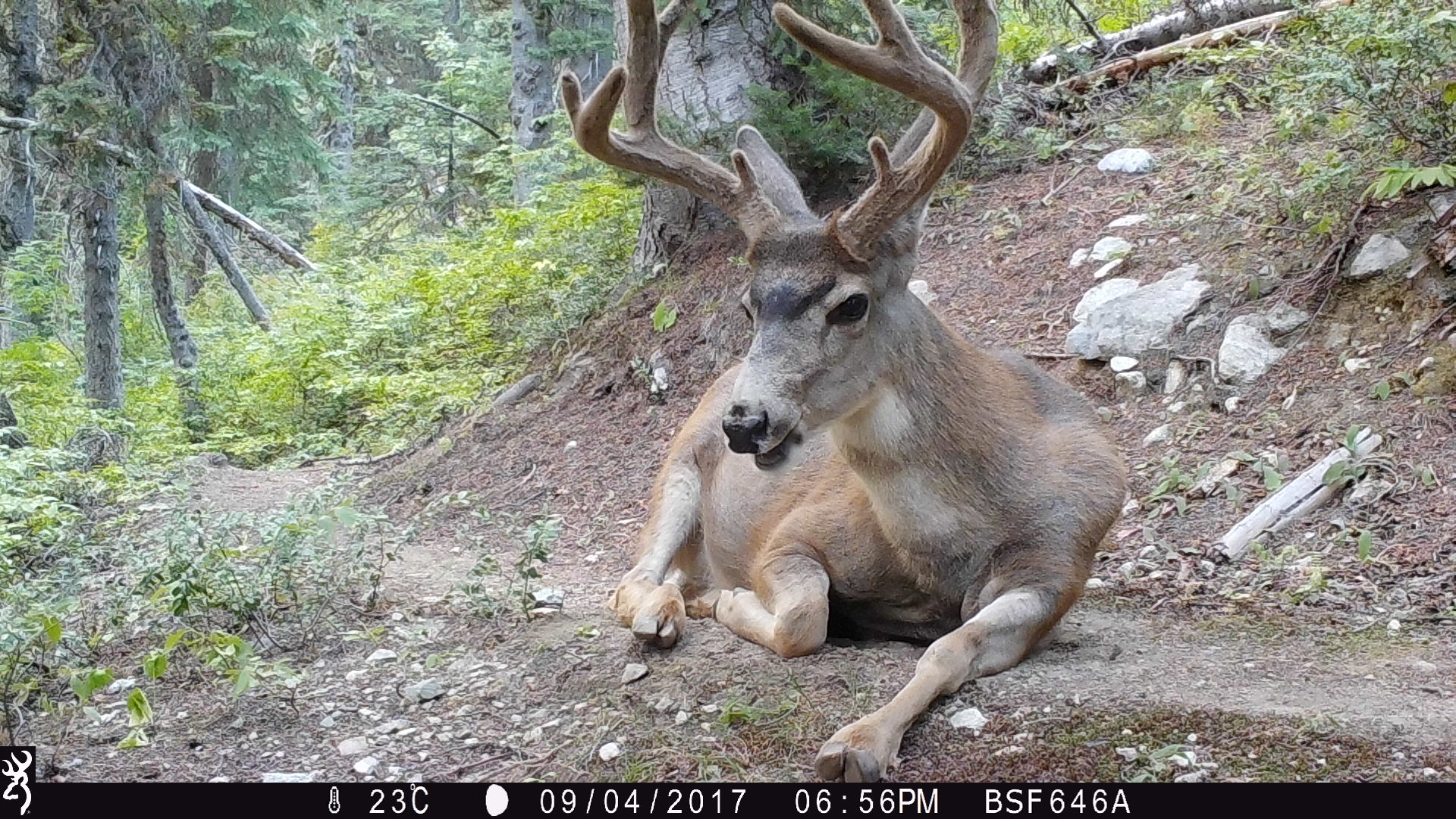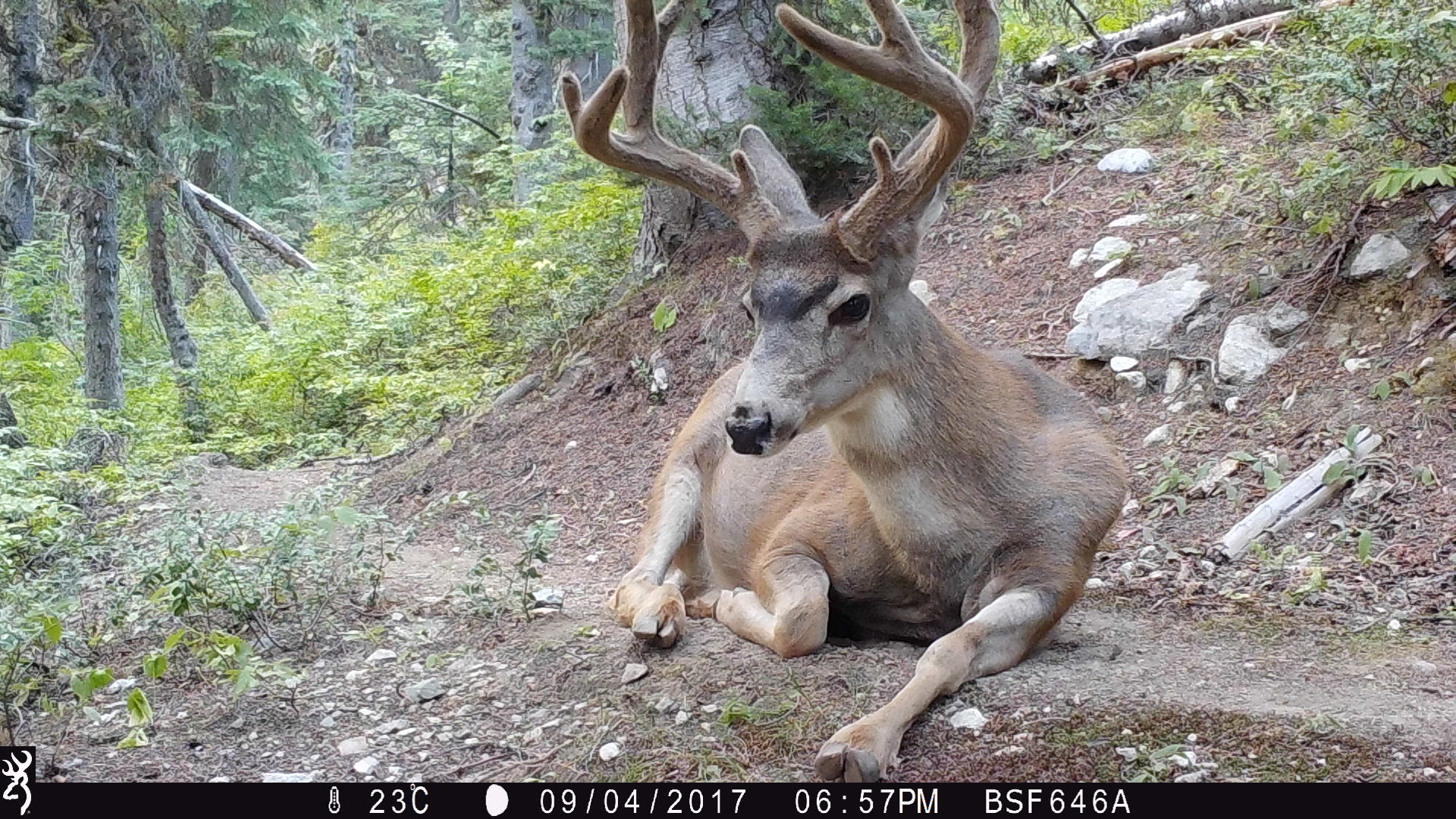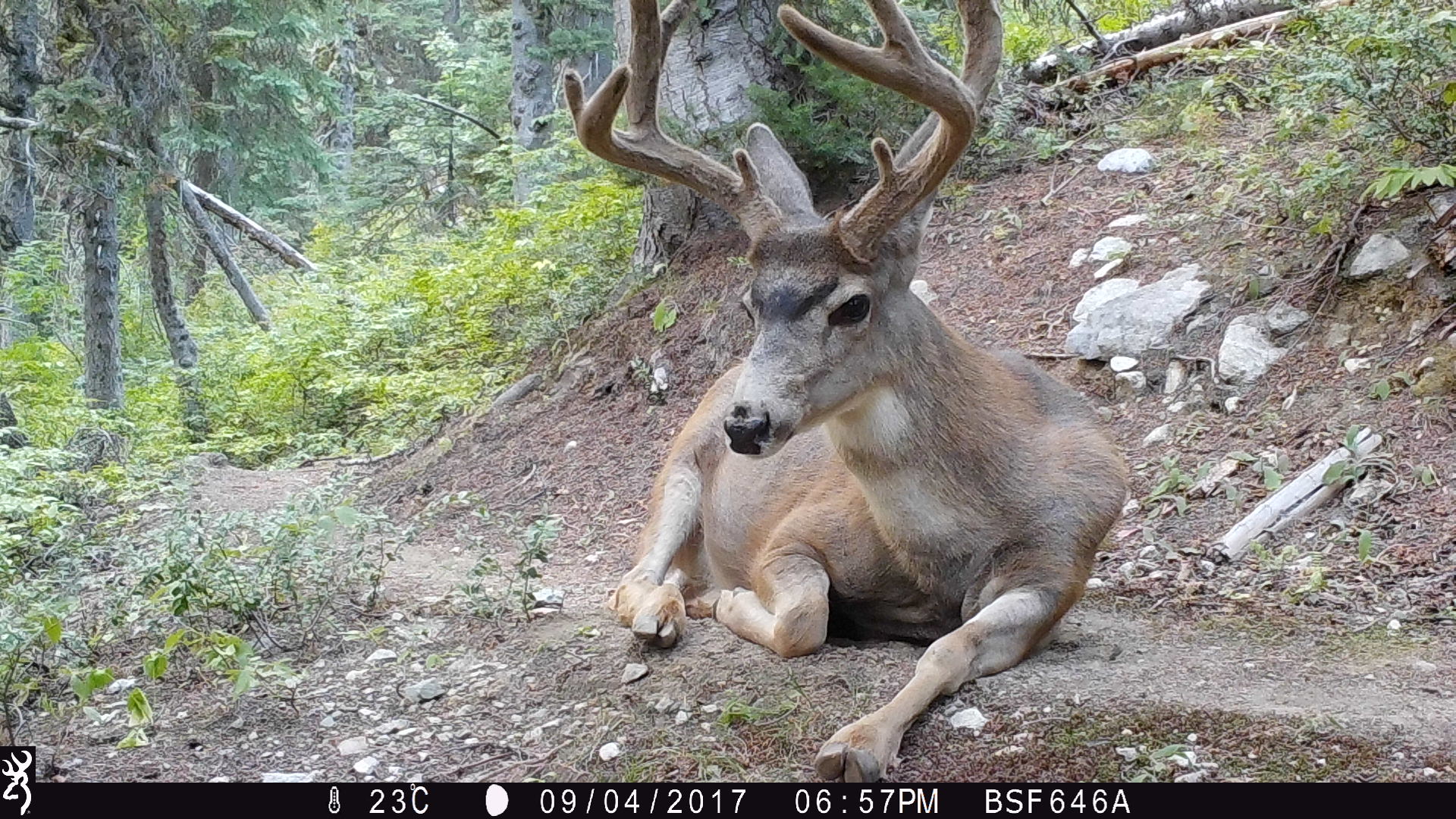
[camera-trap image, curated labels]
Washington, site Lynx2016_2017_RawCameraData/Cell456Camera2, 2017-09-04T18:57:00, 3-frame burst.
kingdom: Animalia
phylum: Chordata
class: Mammalia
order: Artiodactyla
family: Cervidae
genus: Odocoileus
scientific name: Odocoileus hemionus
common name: mule deer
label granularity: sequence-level